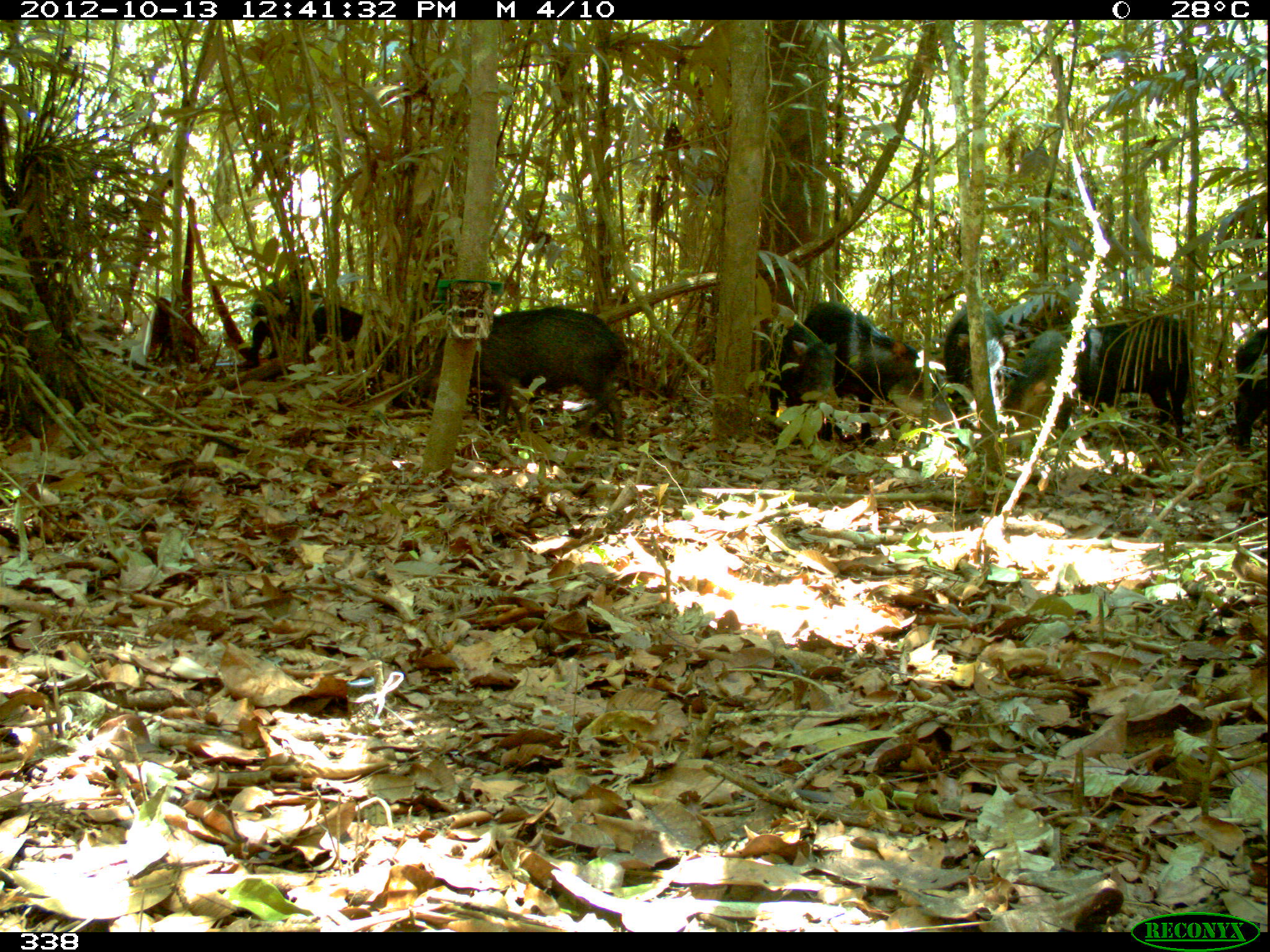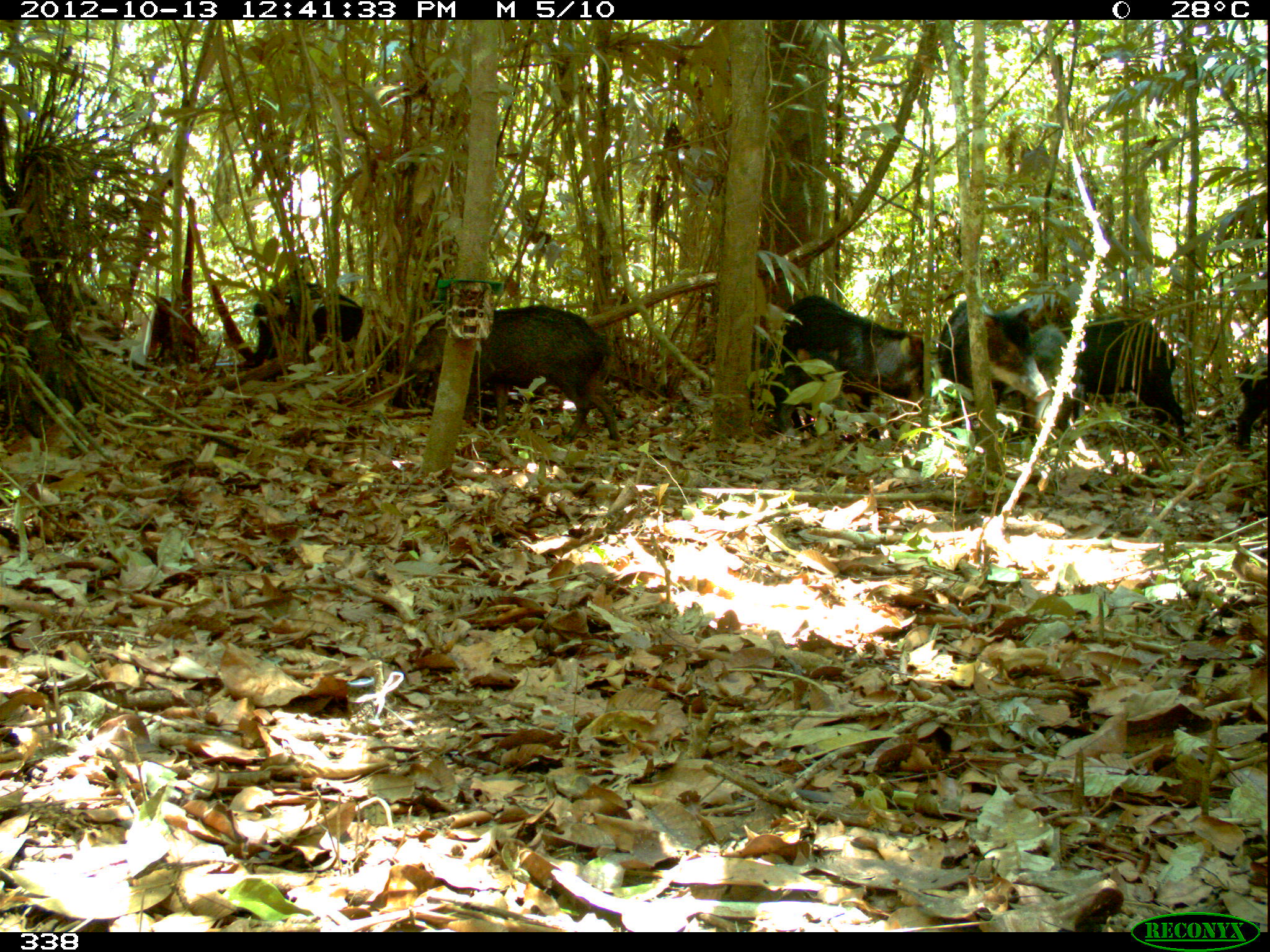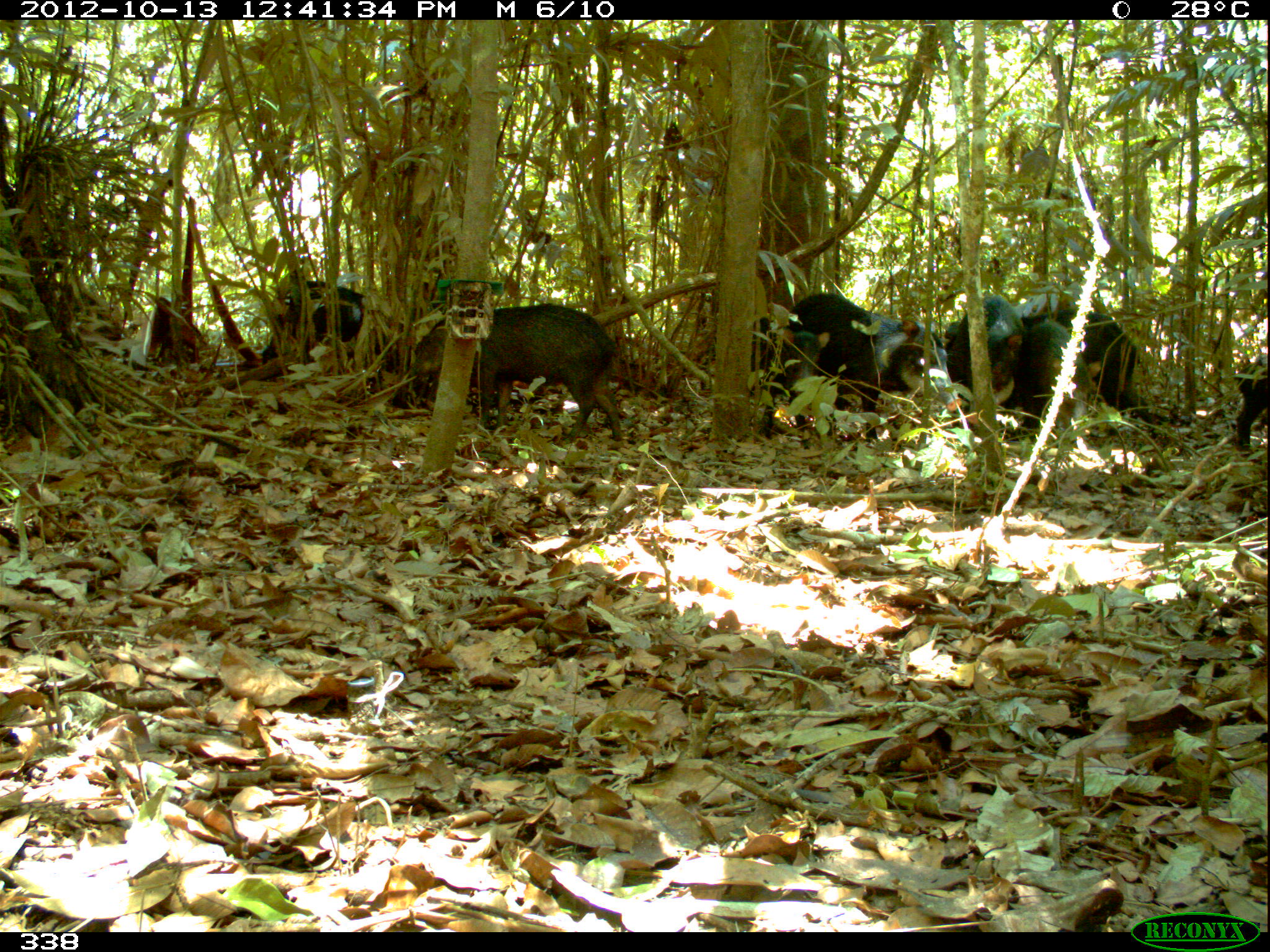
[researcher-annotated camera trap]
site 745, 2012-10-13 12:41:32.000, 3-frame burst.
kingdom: Animalia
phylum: Chordata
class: Mammalia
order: Artiodactyla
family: Tayassuidae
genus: Tayassu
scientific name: Tayassu pecari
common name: white-lipped peccary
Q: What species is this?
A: Tayassu pecari (white-lipped peccary).